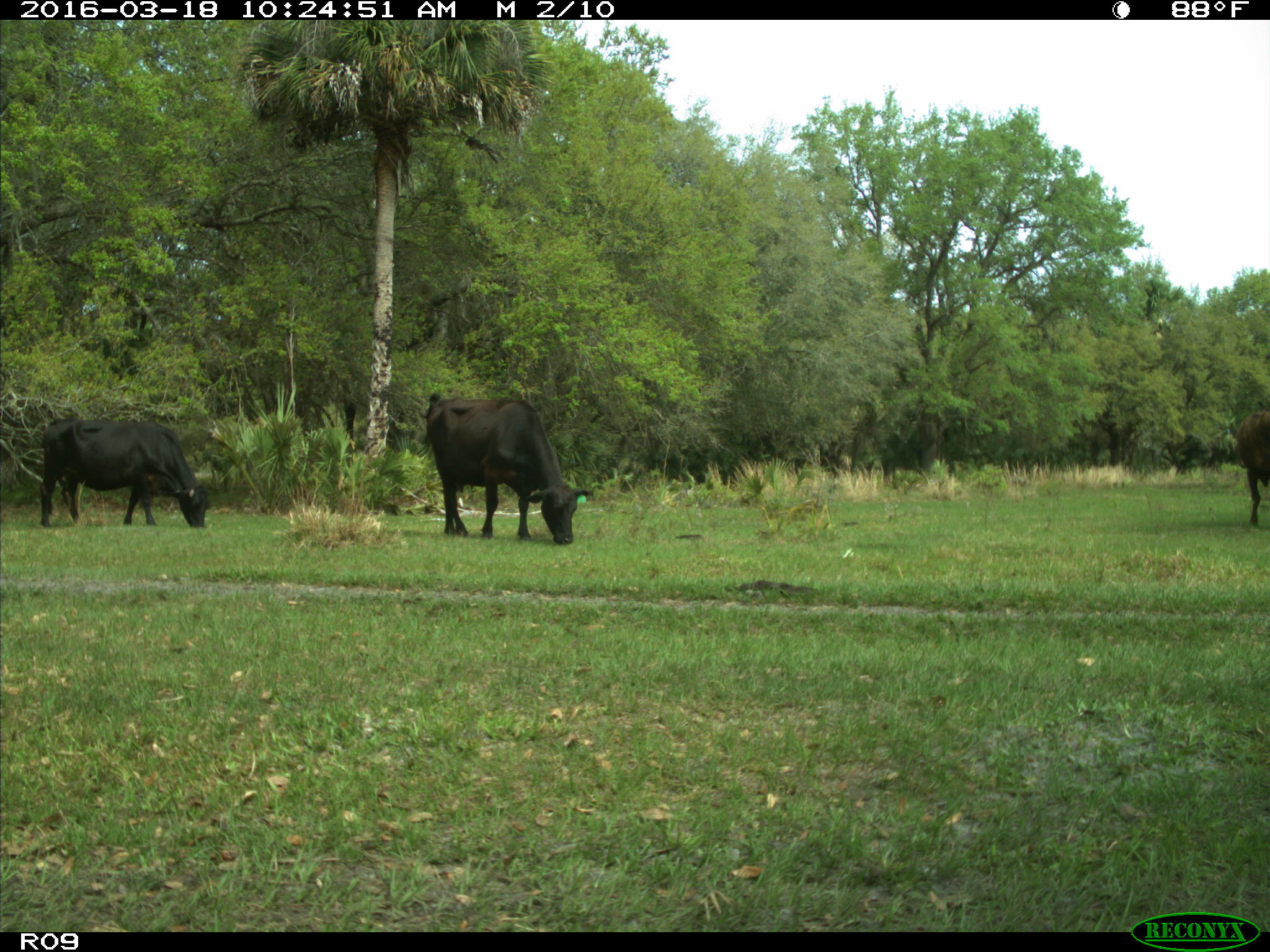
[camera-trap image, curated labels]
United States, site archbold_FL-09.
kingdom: Animalia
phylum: Chordata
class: Mammalia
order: Artiodactyla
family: Bovidae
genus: Bos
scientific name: Bos taurus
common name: domestic cow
Bos taurus (domestic cow).